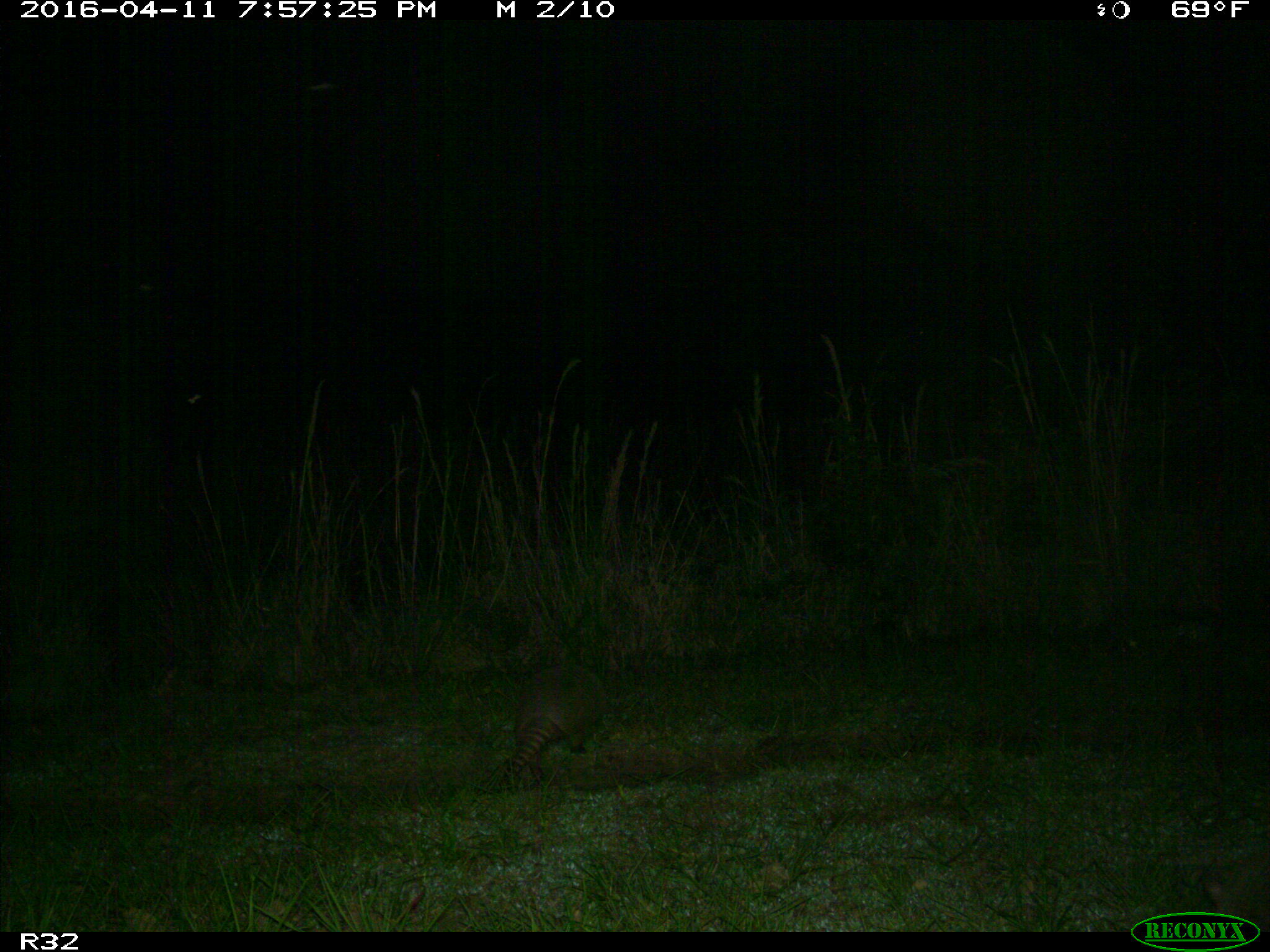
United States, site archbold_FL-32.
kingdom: Animalia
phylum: Chordata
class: Mammalia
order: Cingulata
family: Dasypodidae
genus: Dasypus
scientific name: Dasypus novemcinctus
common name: nine-banded armadillo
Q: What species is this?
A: Dasypus novemcinctus (nine-banded armadillo).